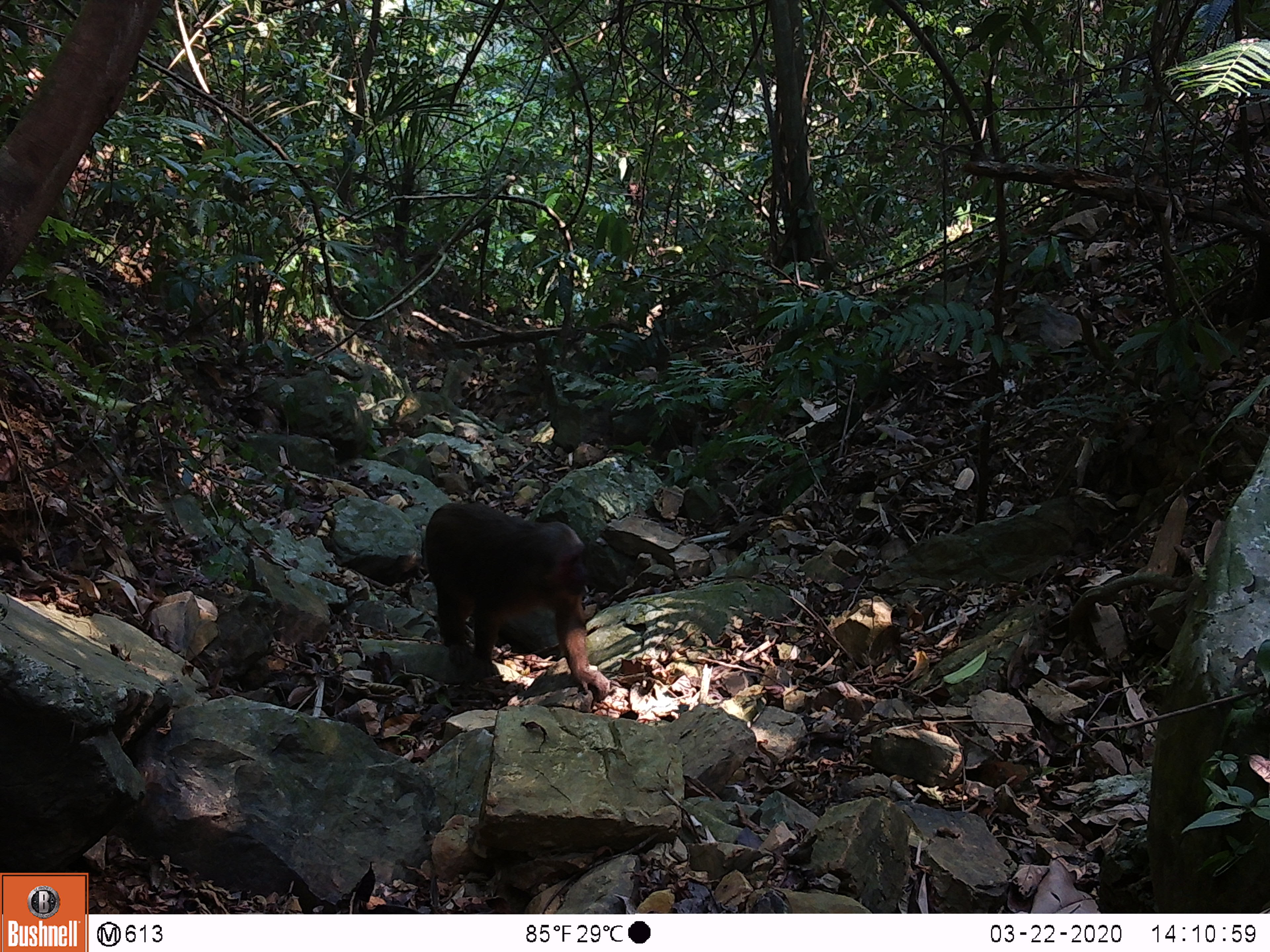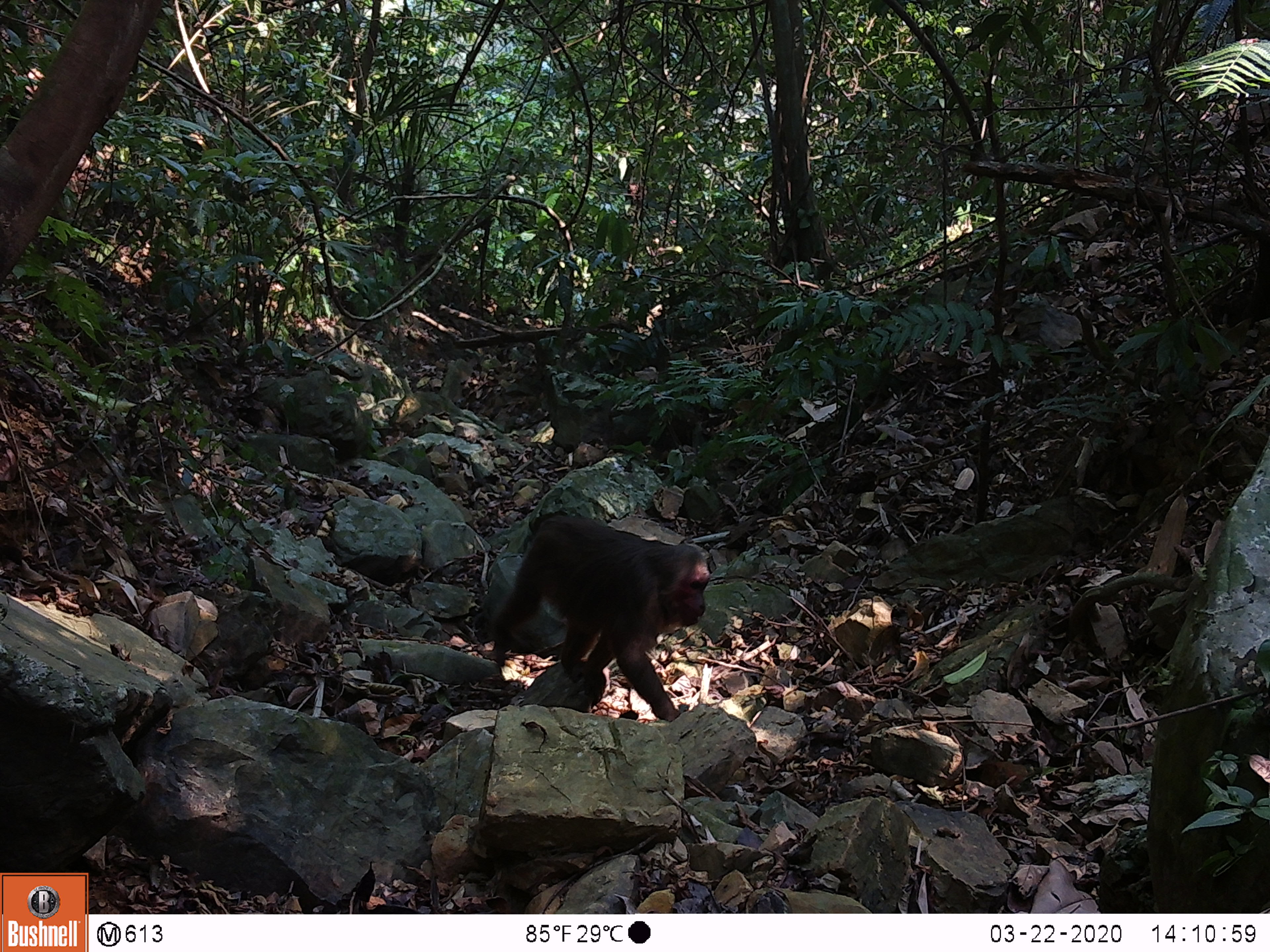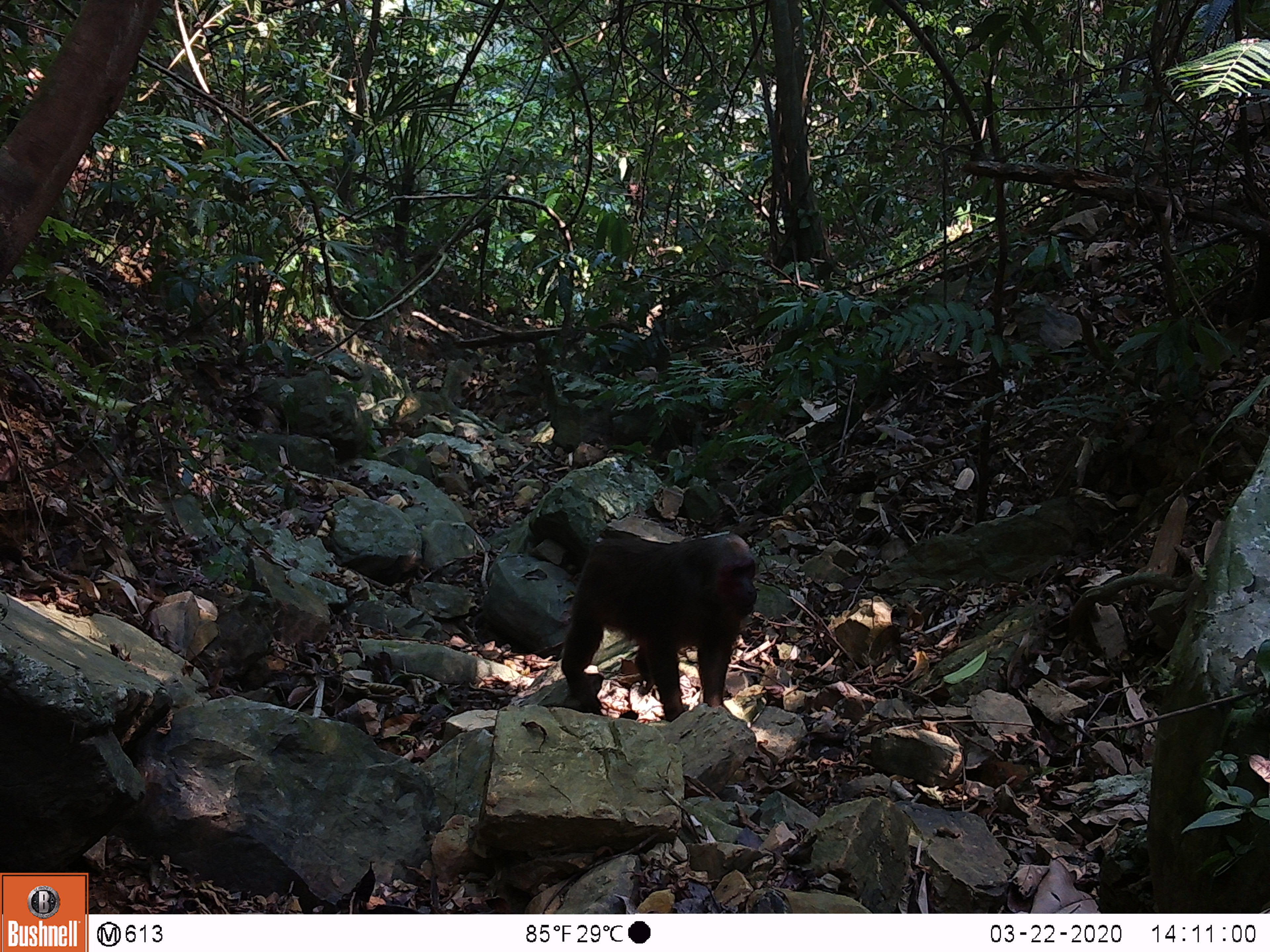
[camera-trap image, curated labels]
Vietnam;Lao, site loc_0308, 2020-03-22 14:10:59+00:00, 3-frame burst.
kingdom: Animalia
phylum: Chordata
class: Mammalia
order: Primates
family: Cercopithecidae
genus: Macaca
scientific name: Macaca arctoides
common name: stump-tailed macaque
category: stump tailed macaque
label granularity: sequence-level